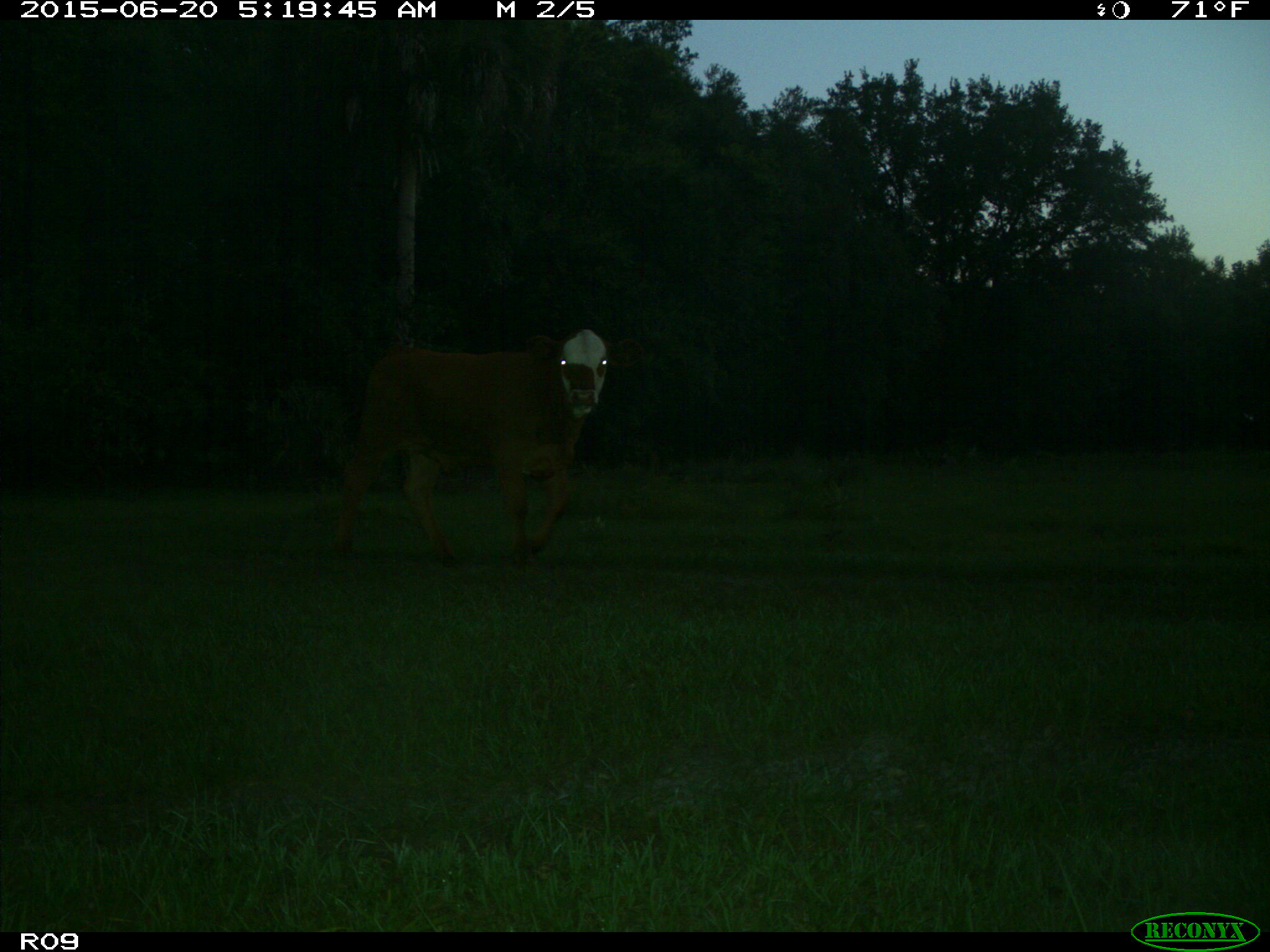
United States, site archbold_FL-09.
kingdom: Animalia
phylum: Chordata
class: Mammalia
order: Artiodactyla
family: Bovidae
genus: Bos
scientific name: Bos taurus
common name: domestic cow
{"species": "Bos taurus (domestic cow)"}